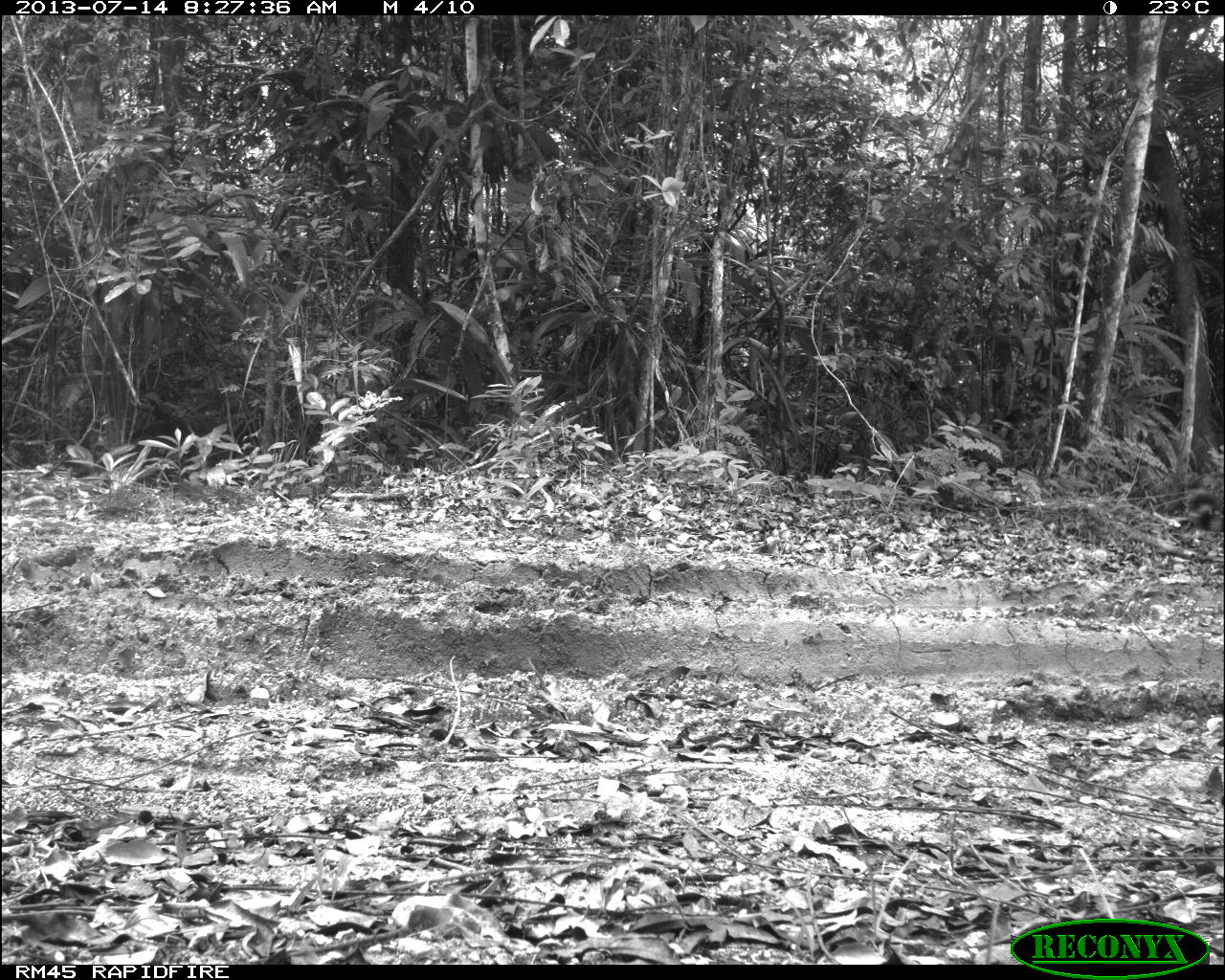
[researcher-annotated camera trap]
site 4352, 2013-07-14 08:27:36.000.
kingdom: Animalia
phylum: Chordata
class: Mammalia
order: Carnivora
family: Felidae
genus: Panthera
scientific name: Panthera onca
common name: jaguar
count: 1